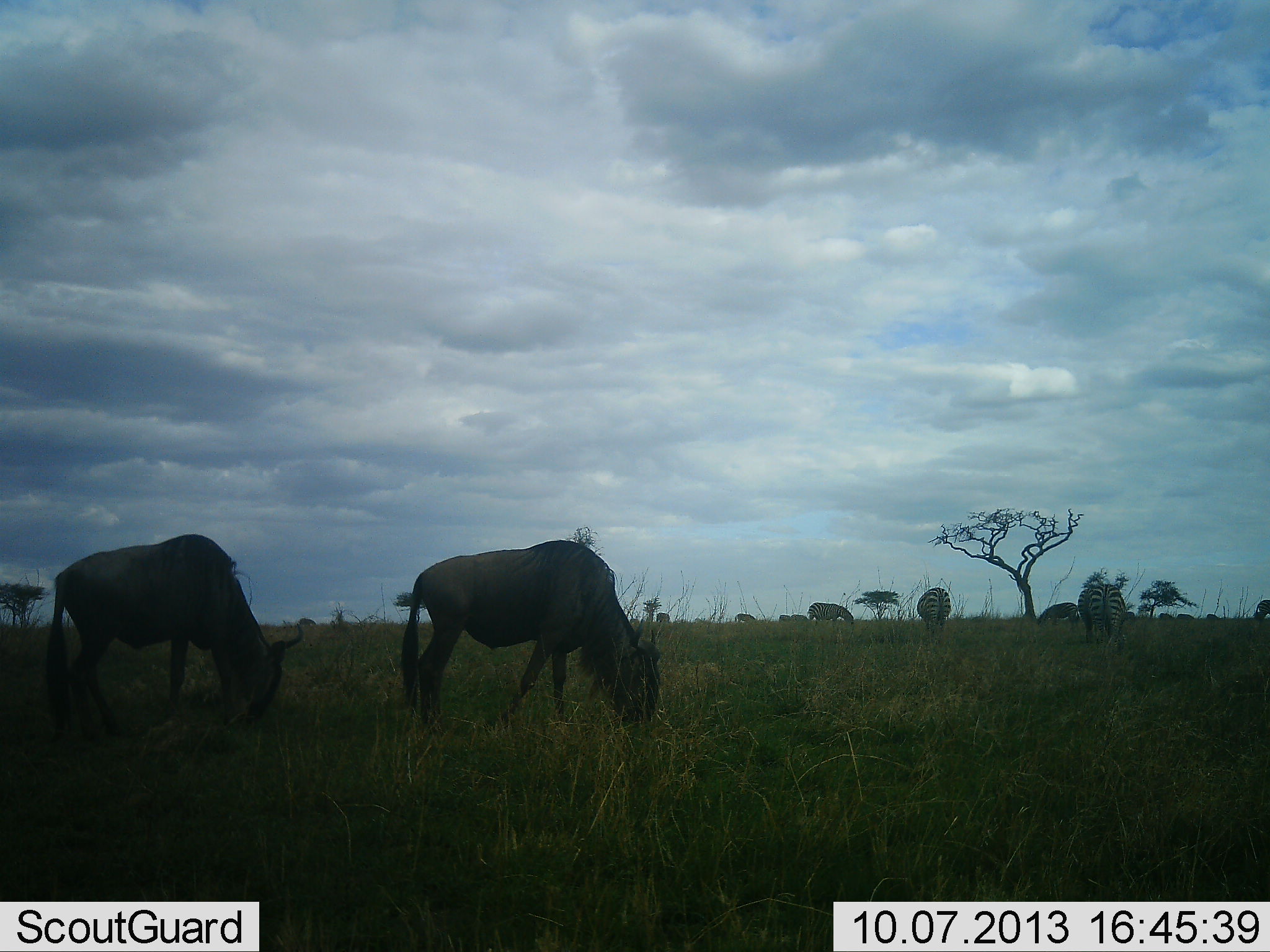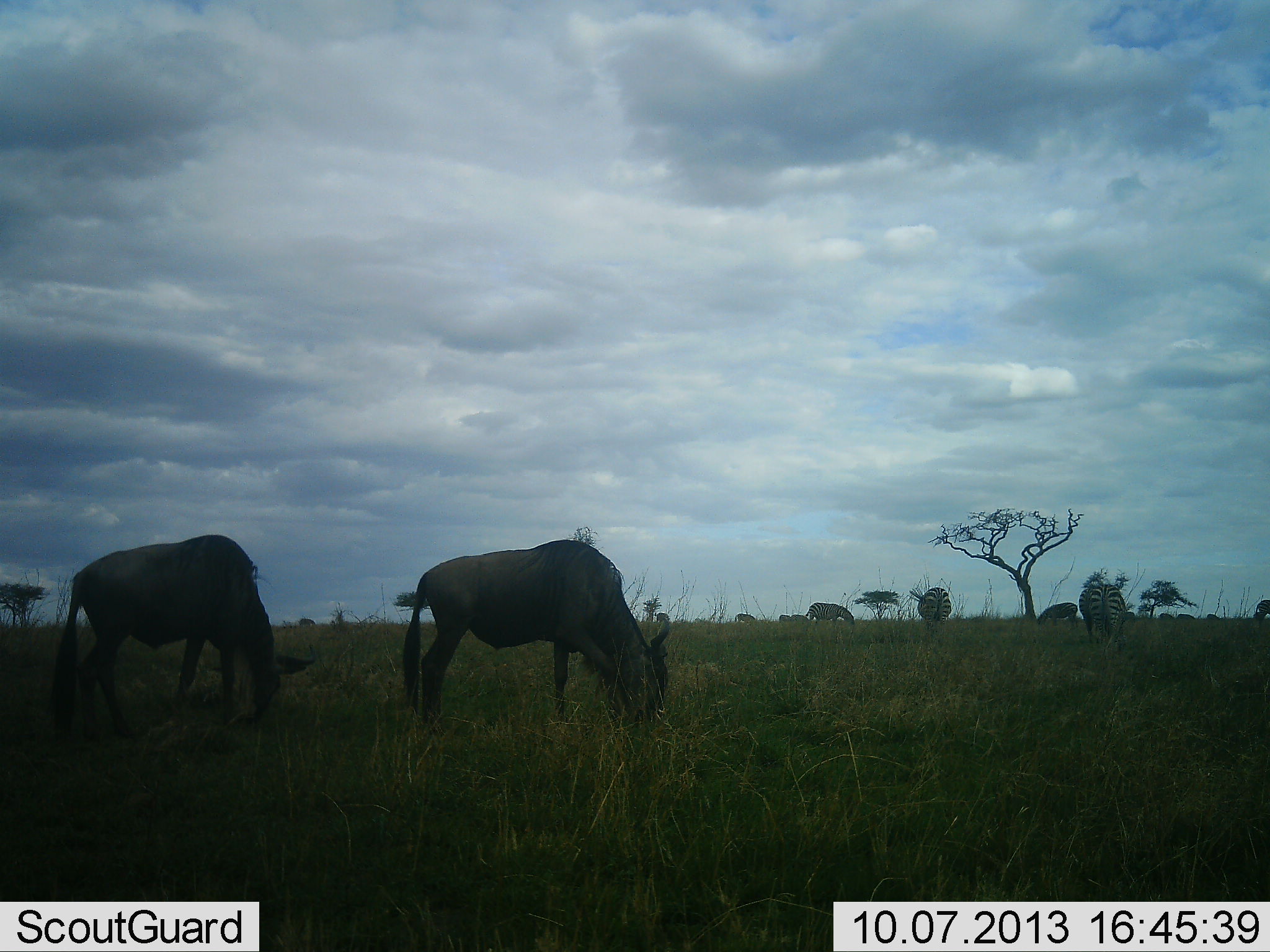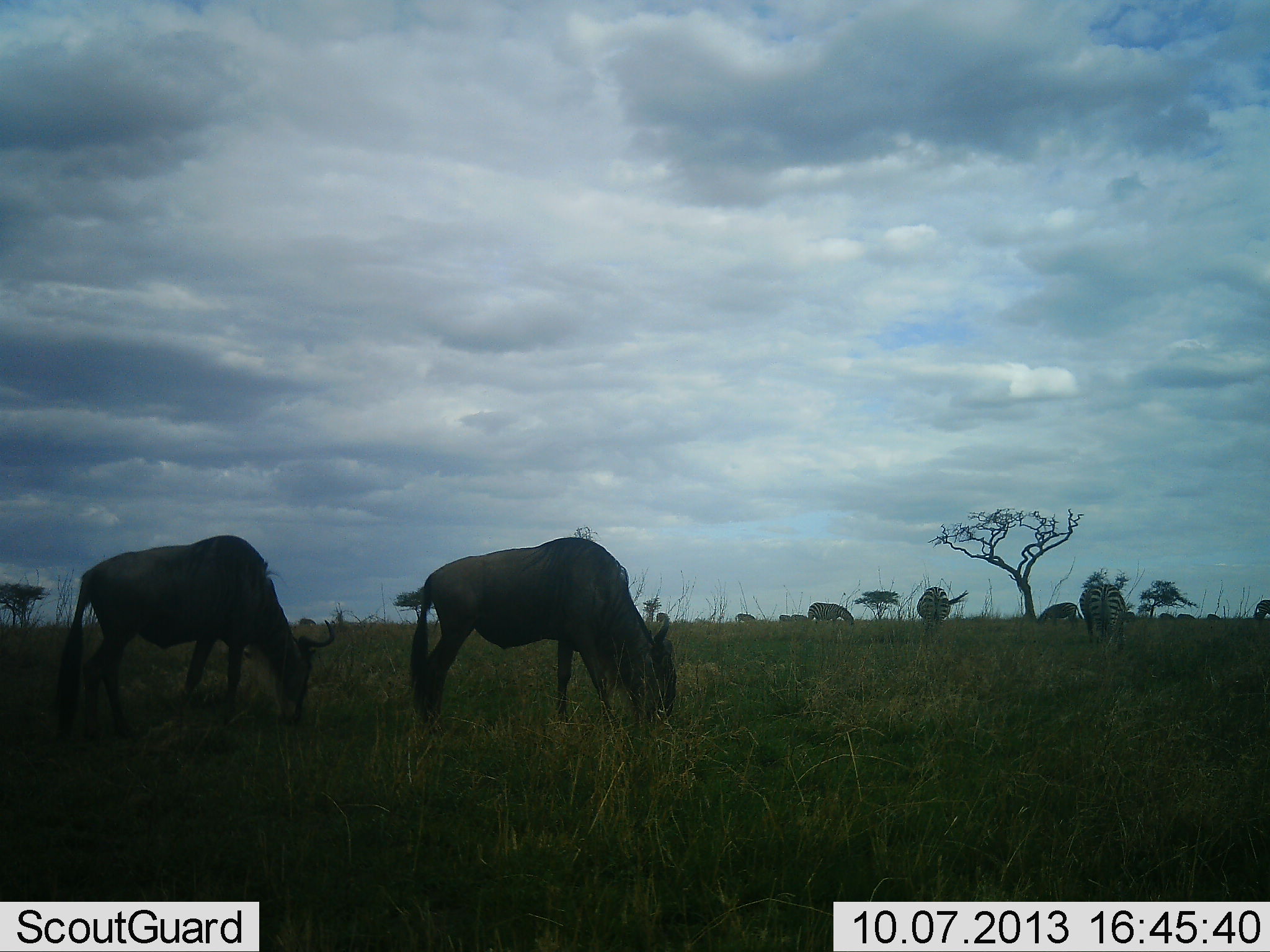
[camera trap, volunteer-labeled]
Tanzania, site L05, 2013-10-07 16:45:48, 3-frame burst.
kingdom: Animalia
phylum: Chordata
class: Mammalia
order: Artiodactyla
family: Bovidae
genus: Connochaetes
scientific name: Connochaetes taurinus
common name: blue wildebeest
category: wildebeest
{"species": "wildebeest (blue wildebeest) (Connochaetes taurinus)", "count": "2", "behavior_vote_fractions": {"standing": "10%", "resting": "0%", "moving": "10%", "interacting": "0%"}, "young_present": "0%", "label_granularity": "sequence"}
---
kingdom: Animalia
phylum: Chordata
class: Mammalia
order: Perissodactyla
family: Equidae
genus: Equus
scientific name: Equus quagga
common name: plains zebra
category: zebra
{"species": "zebra (plains zebra) (Equus quagga)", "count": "6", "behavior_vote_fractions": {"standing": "10%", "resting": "0%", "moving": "10%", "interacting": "0%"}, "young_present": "0%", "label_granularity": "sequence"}